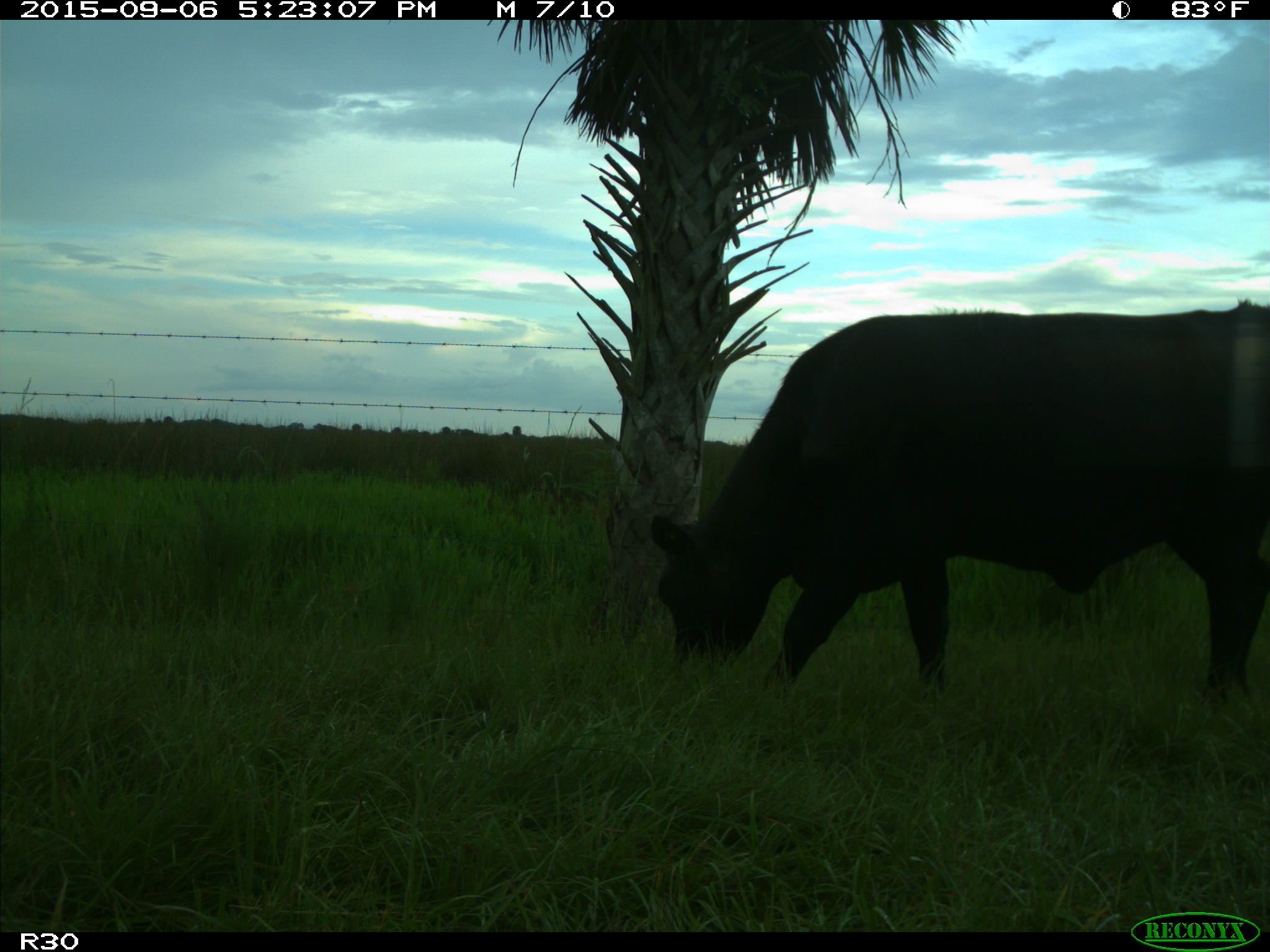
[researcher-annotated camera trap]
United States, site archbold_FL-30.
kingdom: Animalia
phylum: Chordata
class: Mammalia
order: Artiodactyla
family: Bovidae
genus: Bos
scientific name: Bos taurus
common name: domestic cow